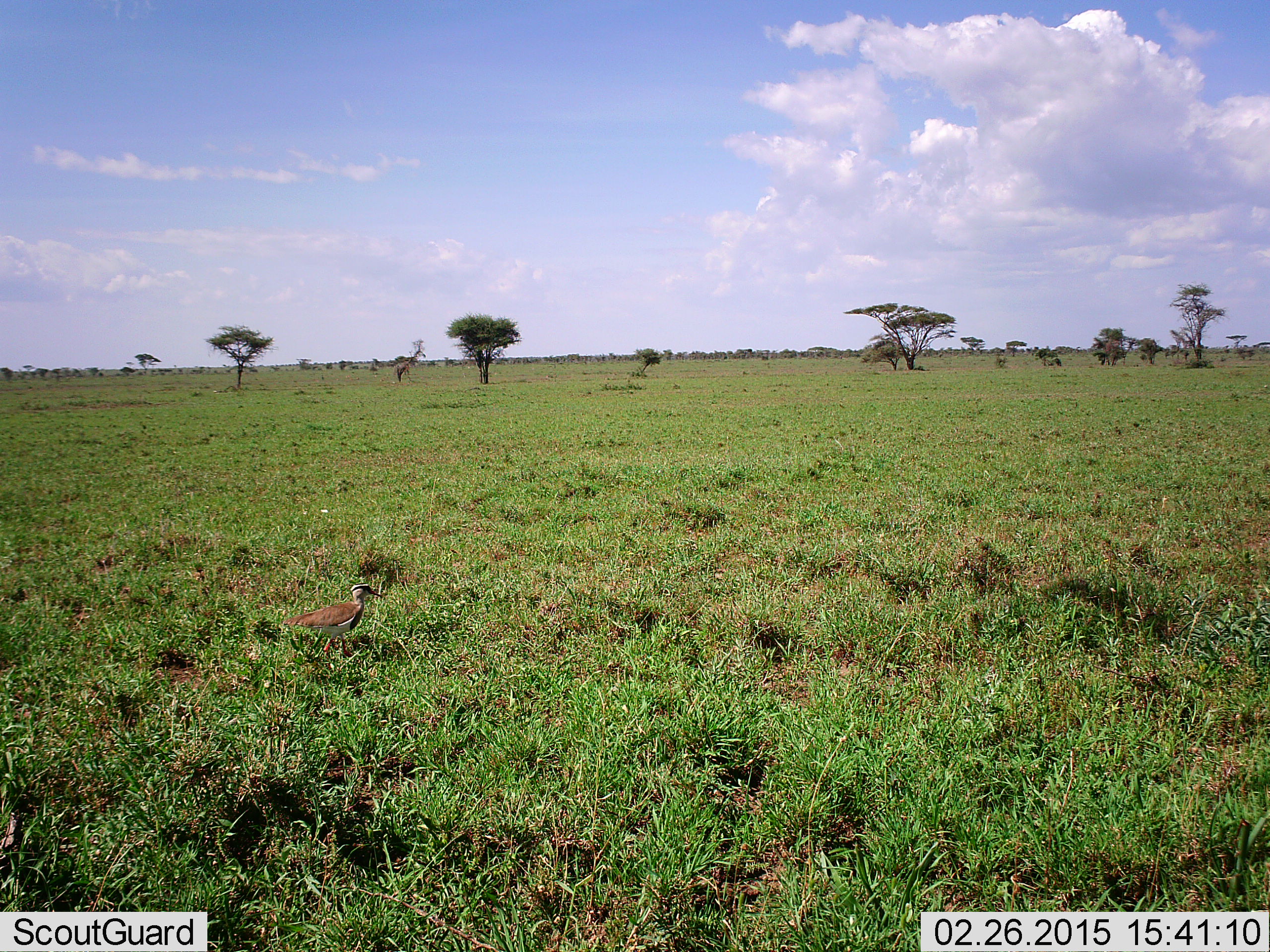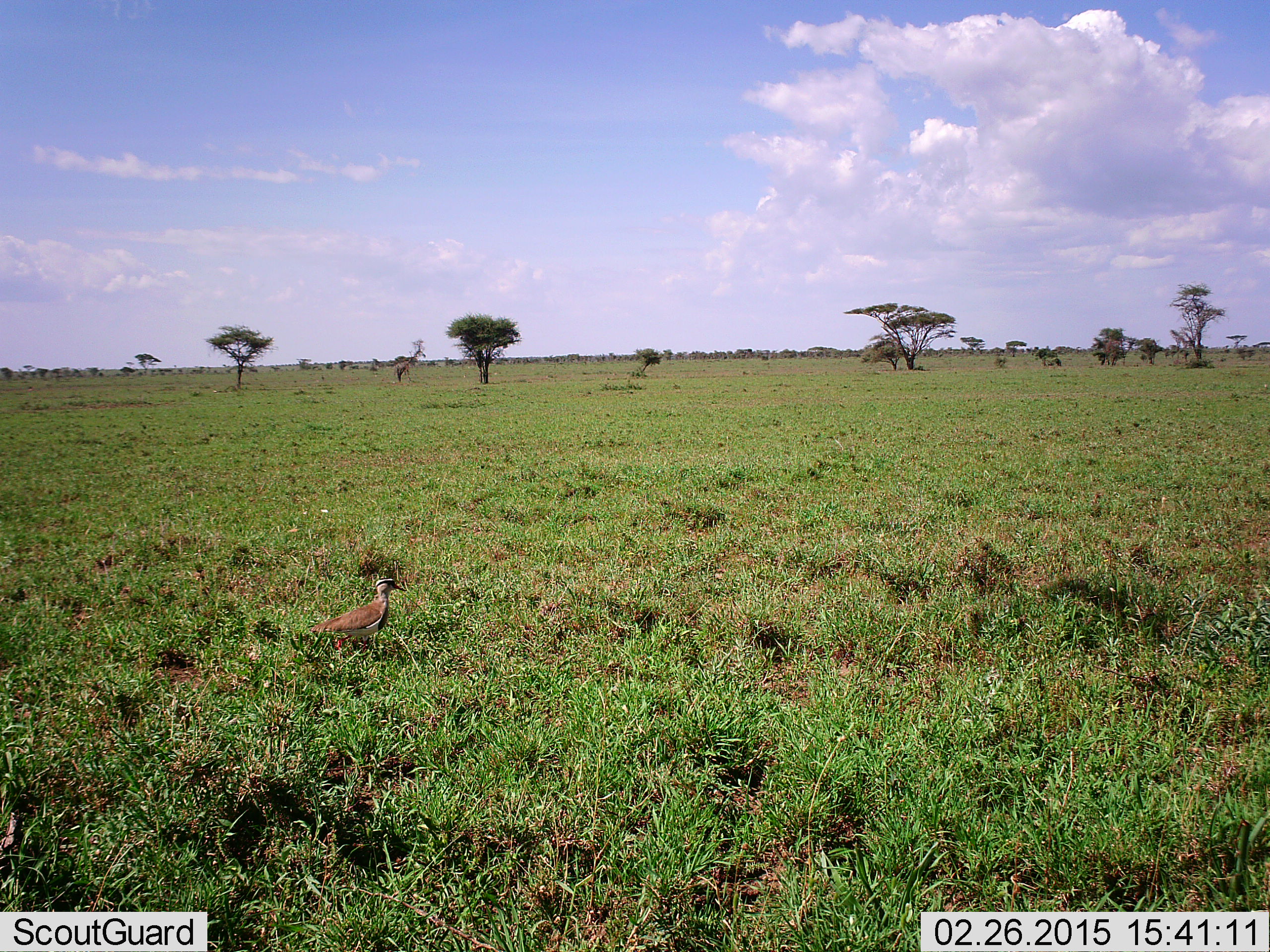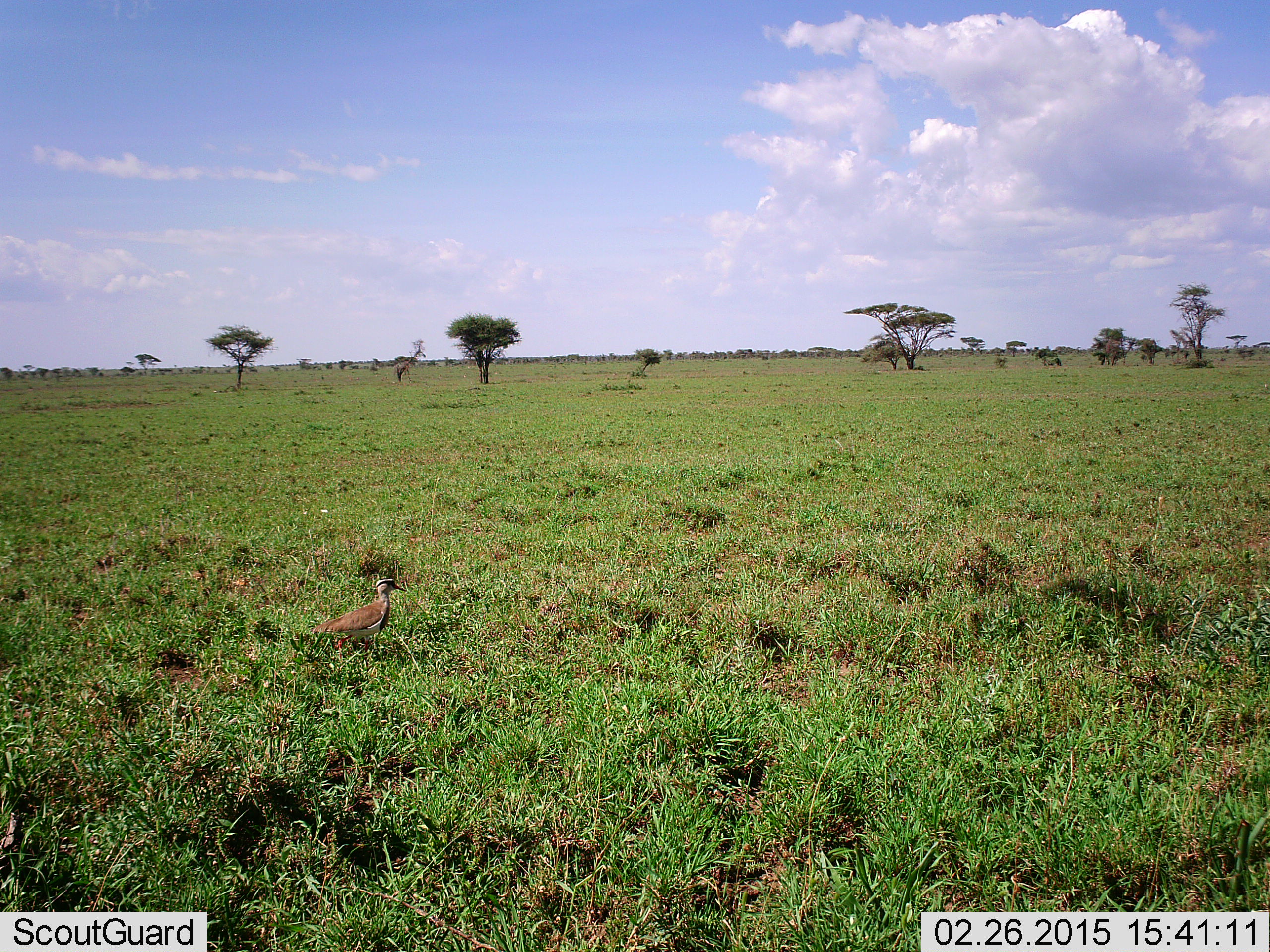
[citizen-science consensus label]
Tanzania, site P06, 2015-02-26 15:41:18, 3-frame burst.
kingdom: Animalia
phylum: Chordata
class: Aves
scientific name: Aves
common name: bird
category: otherbird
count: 1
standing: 30%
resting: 0%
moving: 70%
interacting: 0%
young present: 0%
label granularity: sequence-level